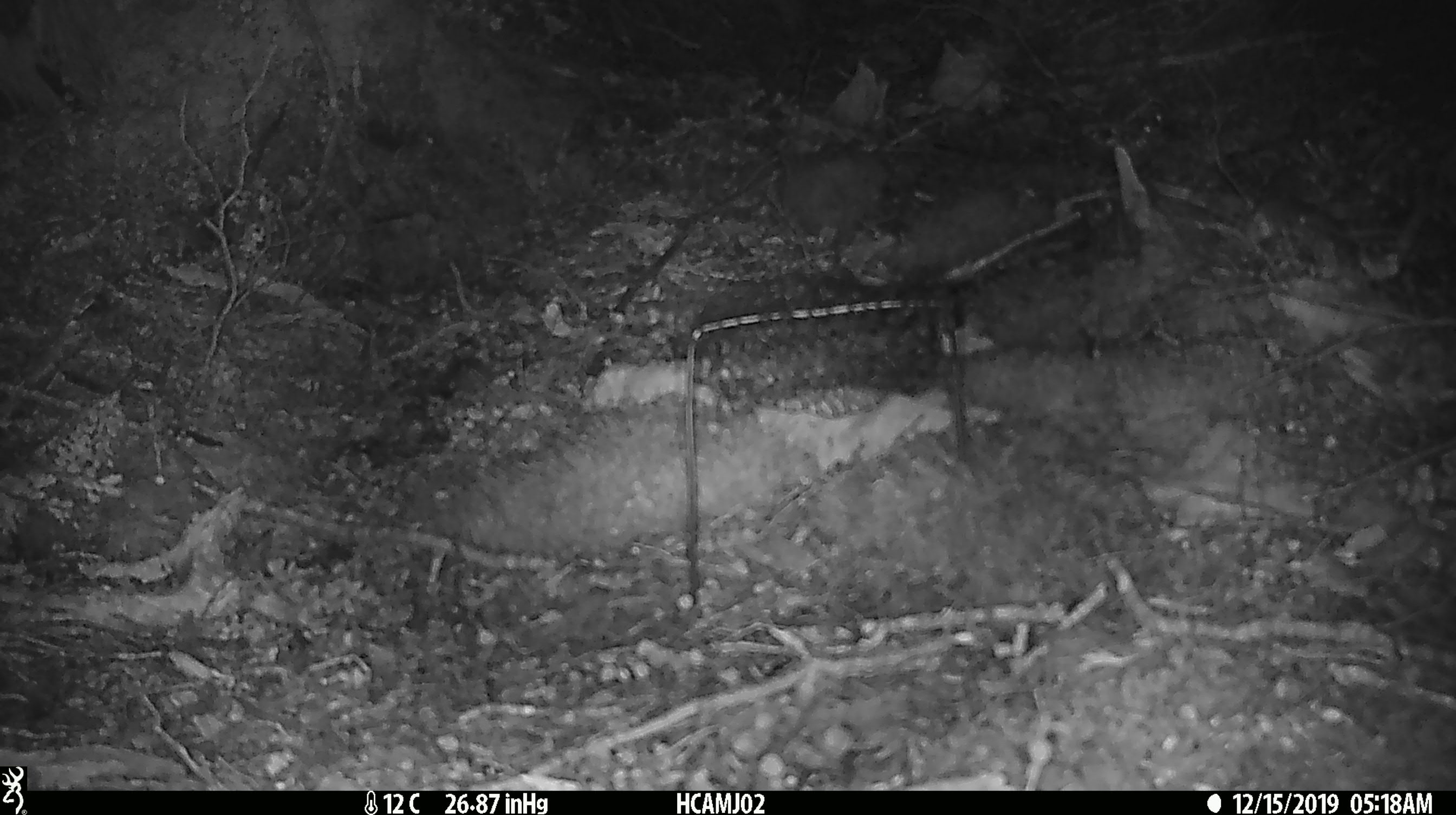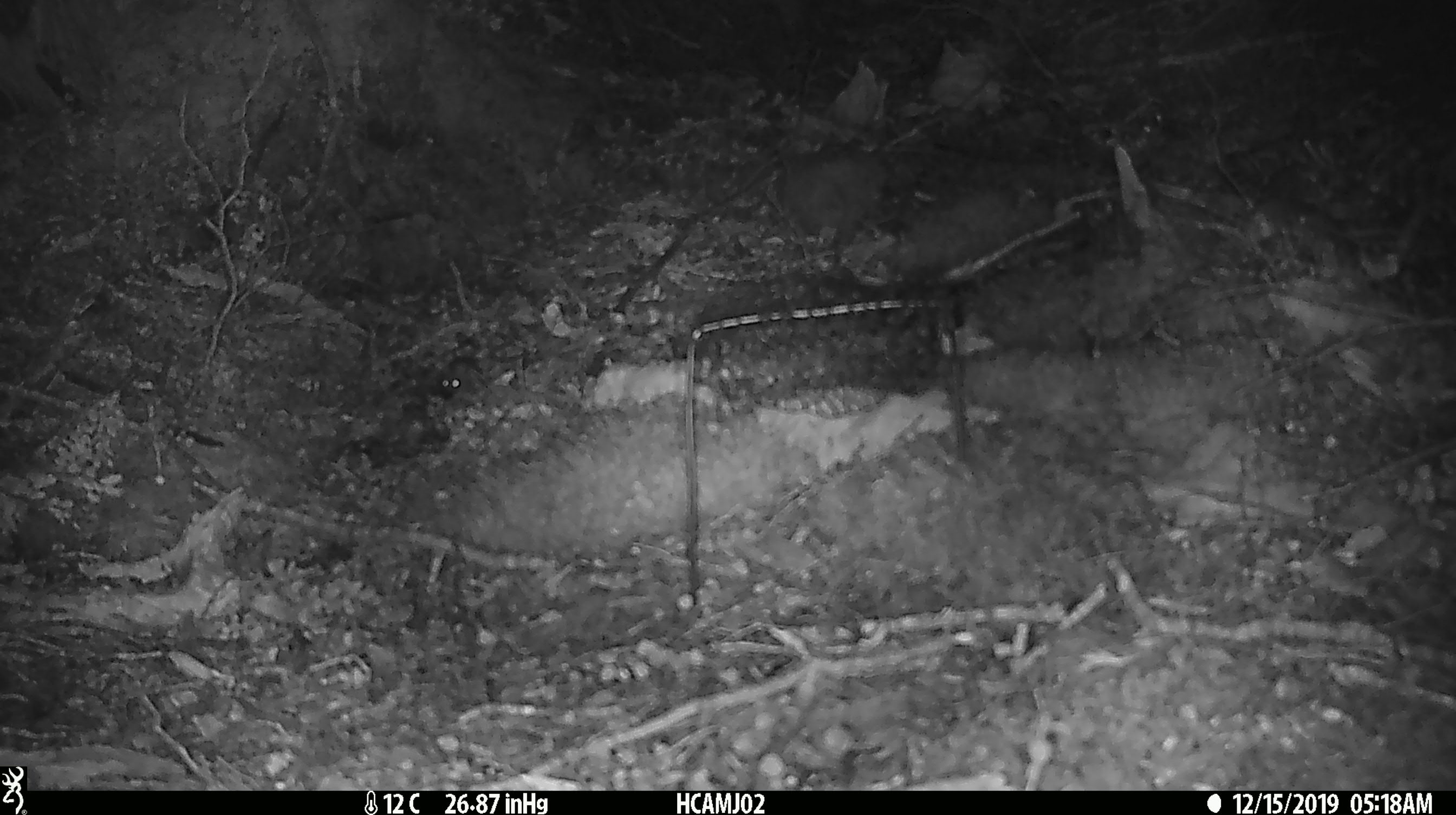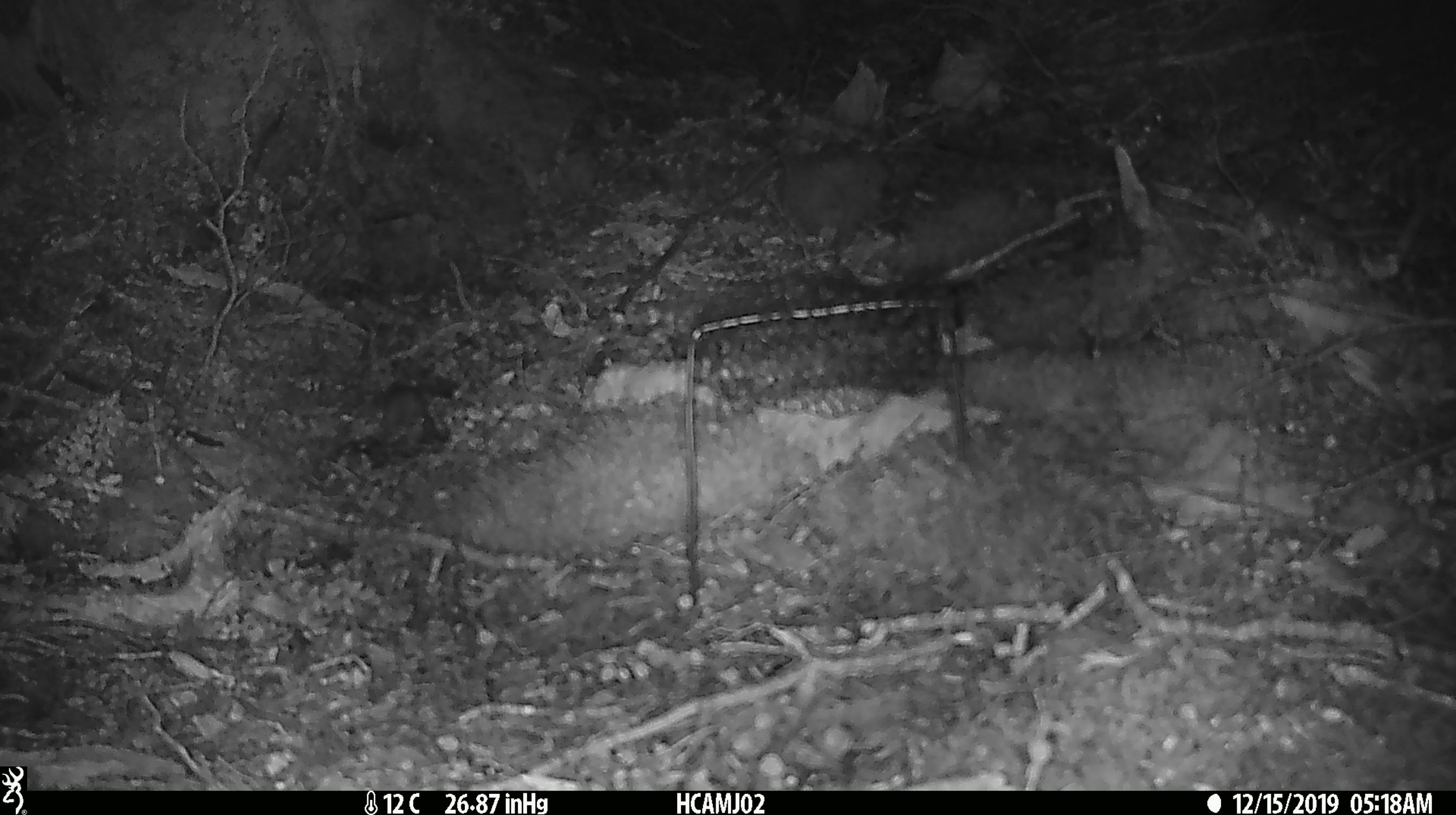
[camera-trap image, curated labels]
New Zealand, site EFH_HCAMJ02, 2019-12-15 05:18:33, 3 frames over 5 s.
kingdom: Animalia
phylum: Chordata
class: Mammalia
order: Rodentia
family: Muridae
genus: Mus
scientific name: Mus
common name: mouse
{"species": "mouse (Mus)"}